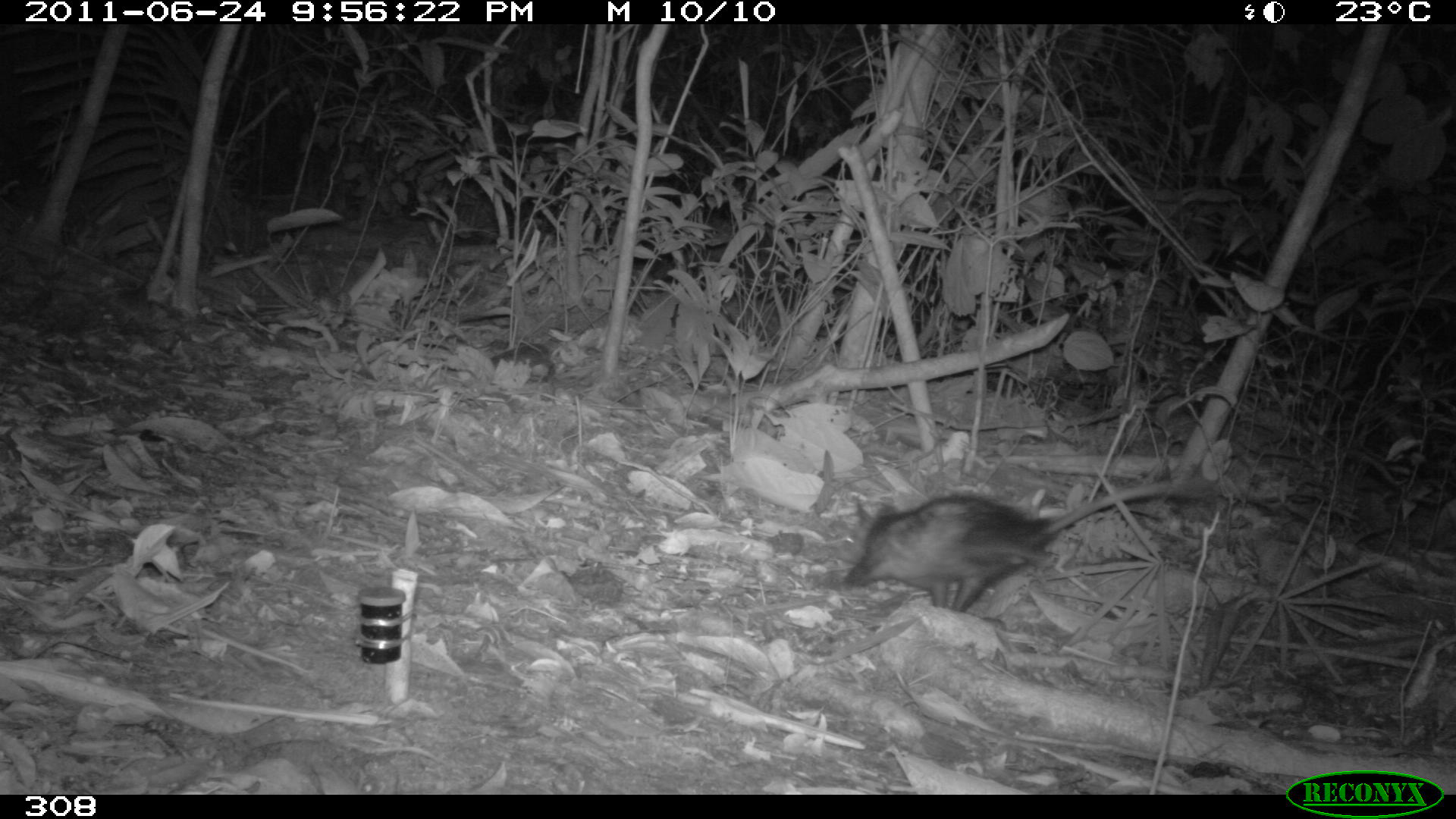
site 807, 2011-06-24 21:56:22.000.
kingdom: Animalia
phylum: Chordata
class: Mammalia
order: Didelphimorphia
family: Didelphidae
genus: Didelphis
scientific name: Didelphis marsupialis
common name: southern opossum